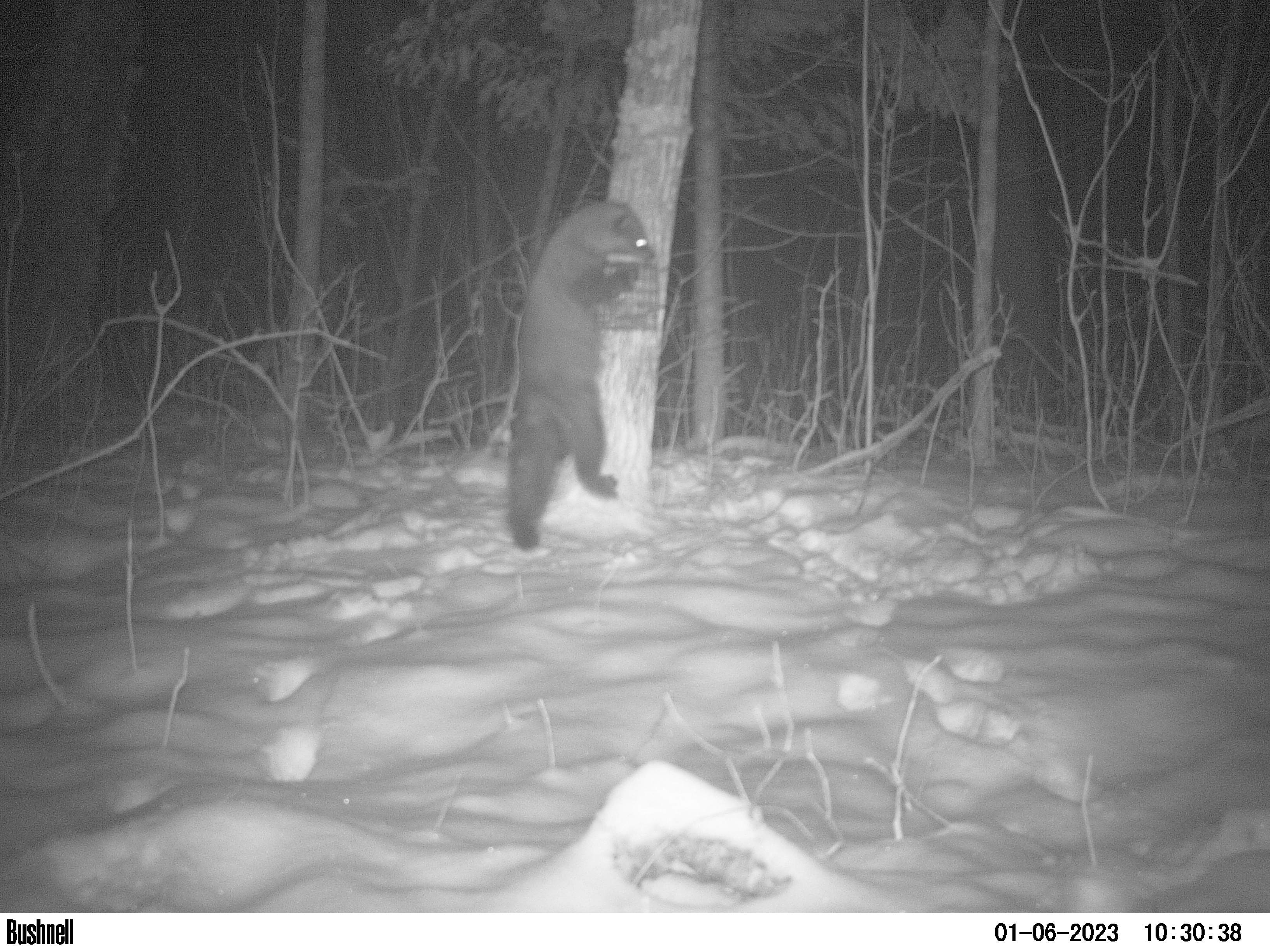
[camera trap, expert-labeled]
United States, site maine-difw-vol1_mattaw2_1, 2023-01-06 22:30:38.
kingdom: Animalia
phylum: Chordata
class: Mammalia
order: Carnivora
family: Mustelidae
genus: Pekania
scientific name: Pekania pennanti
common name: fisher